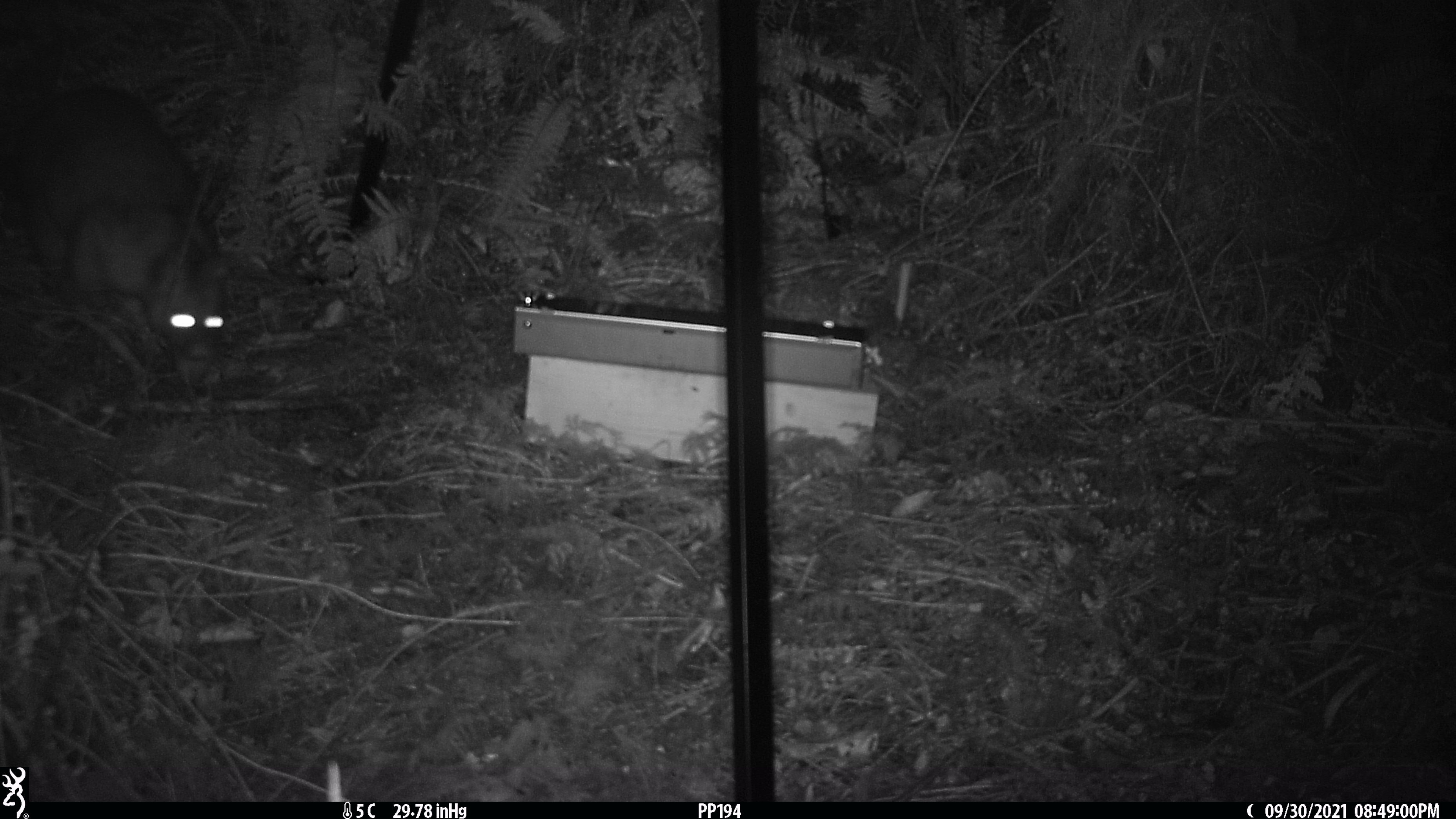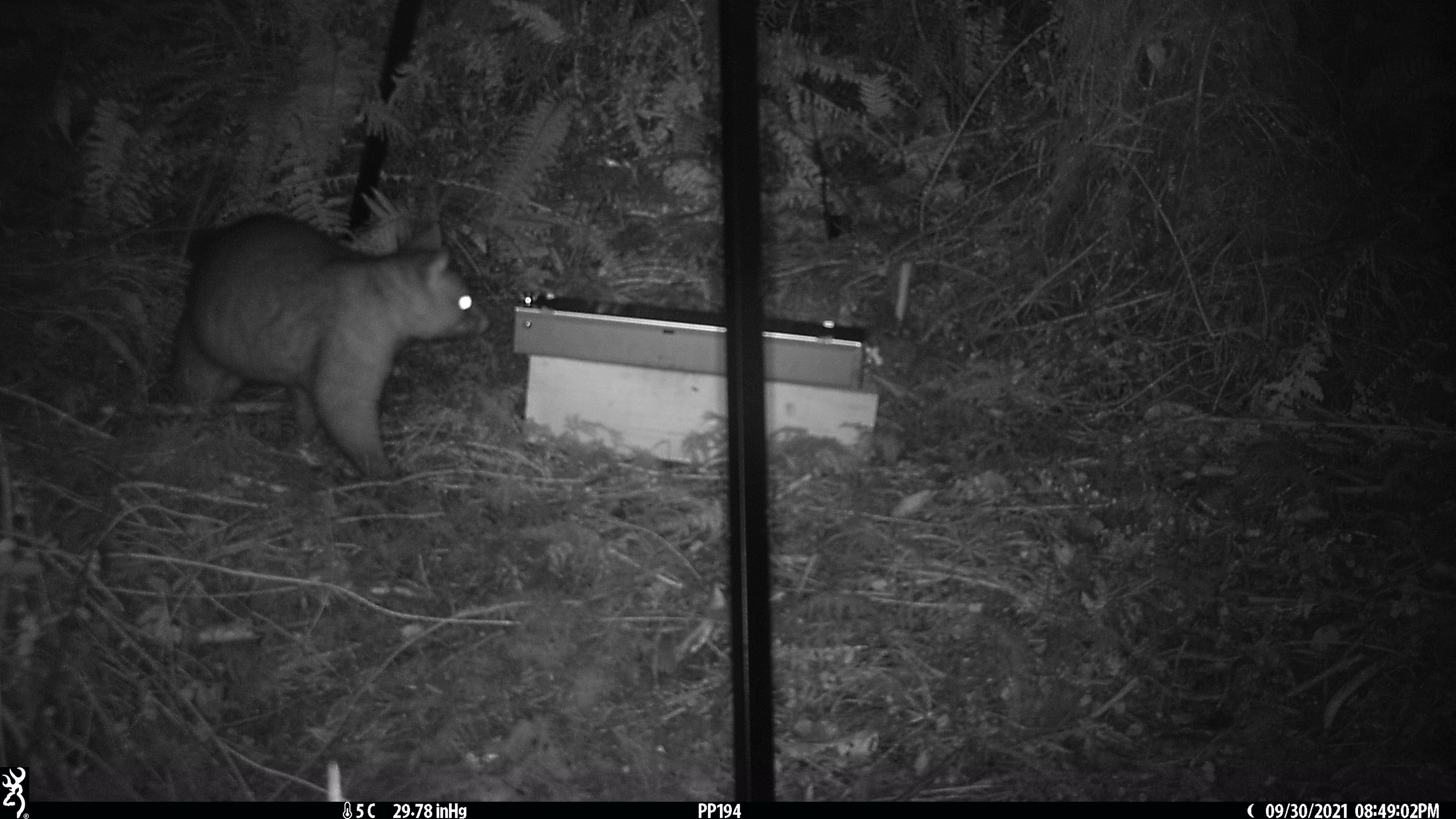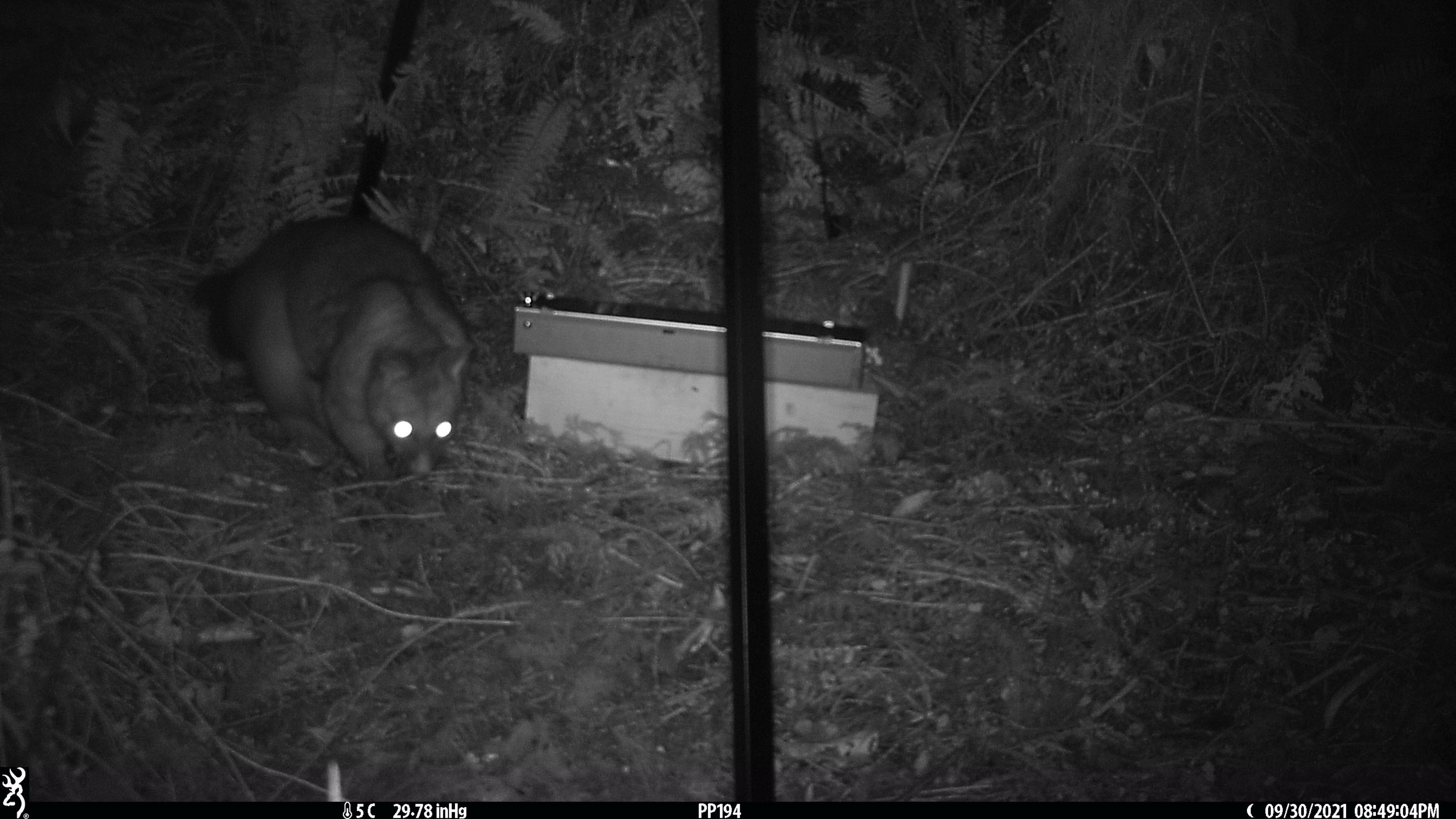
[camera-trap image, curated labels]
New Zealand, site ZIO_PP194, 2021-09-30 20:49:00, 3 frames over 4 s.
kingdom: Animalia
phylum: Chordata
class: Mammalia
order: Diprotodontia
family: Phalangeridae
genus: Trichosurus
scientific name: Trichosurus vulpecula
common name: common brushtail possum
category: possum